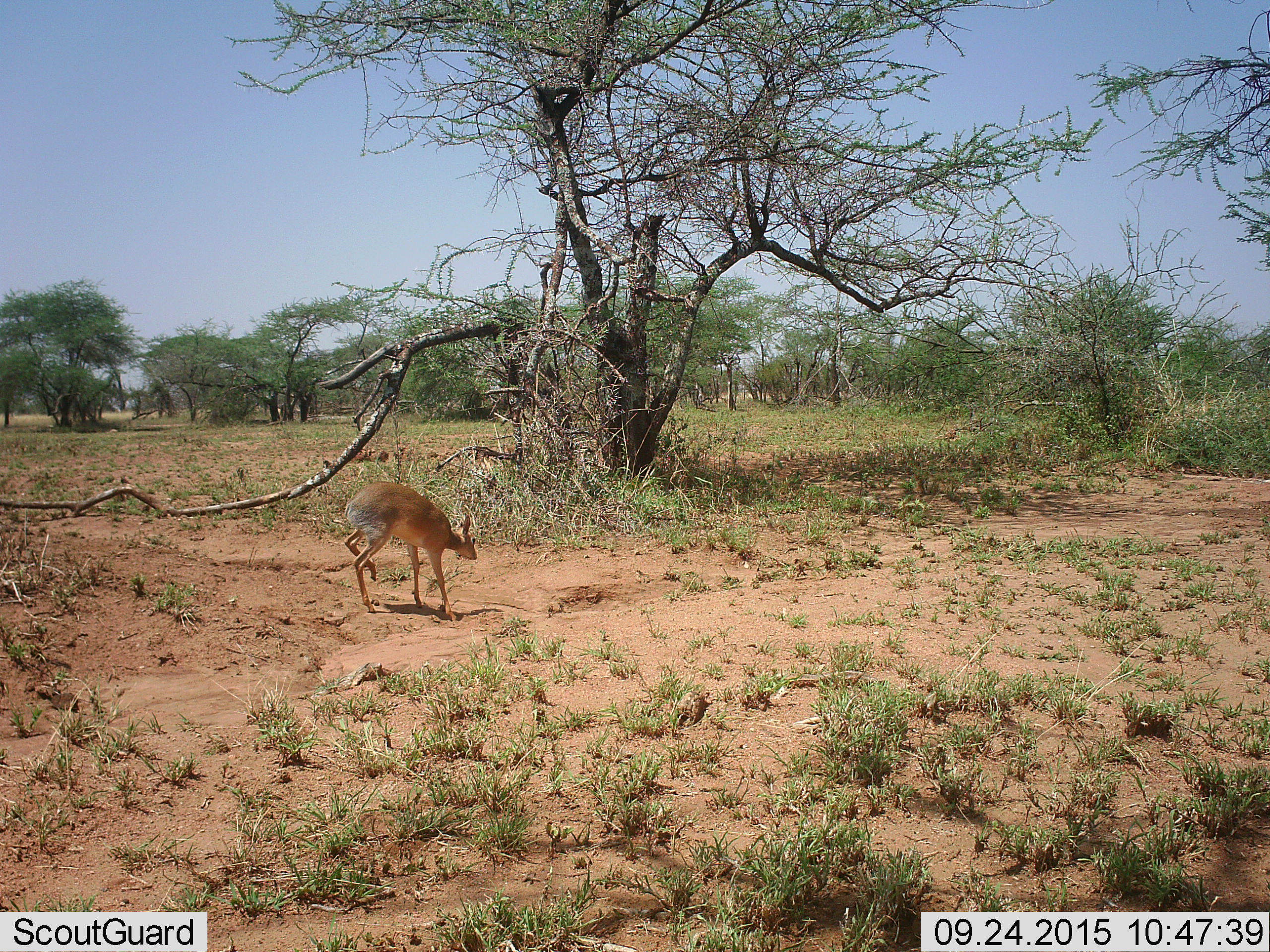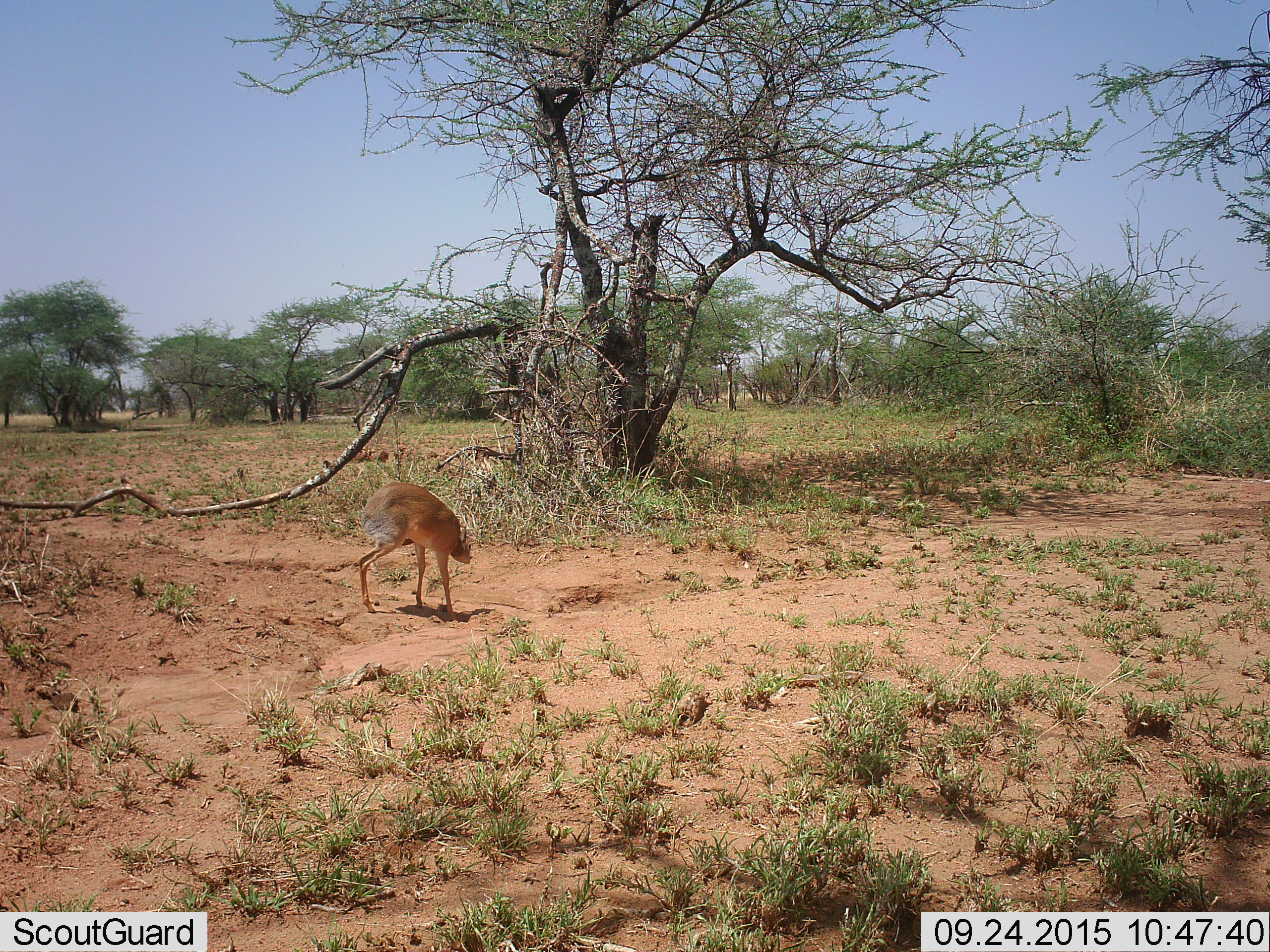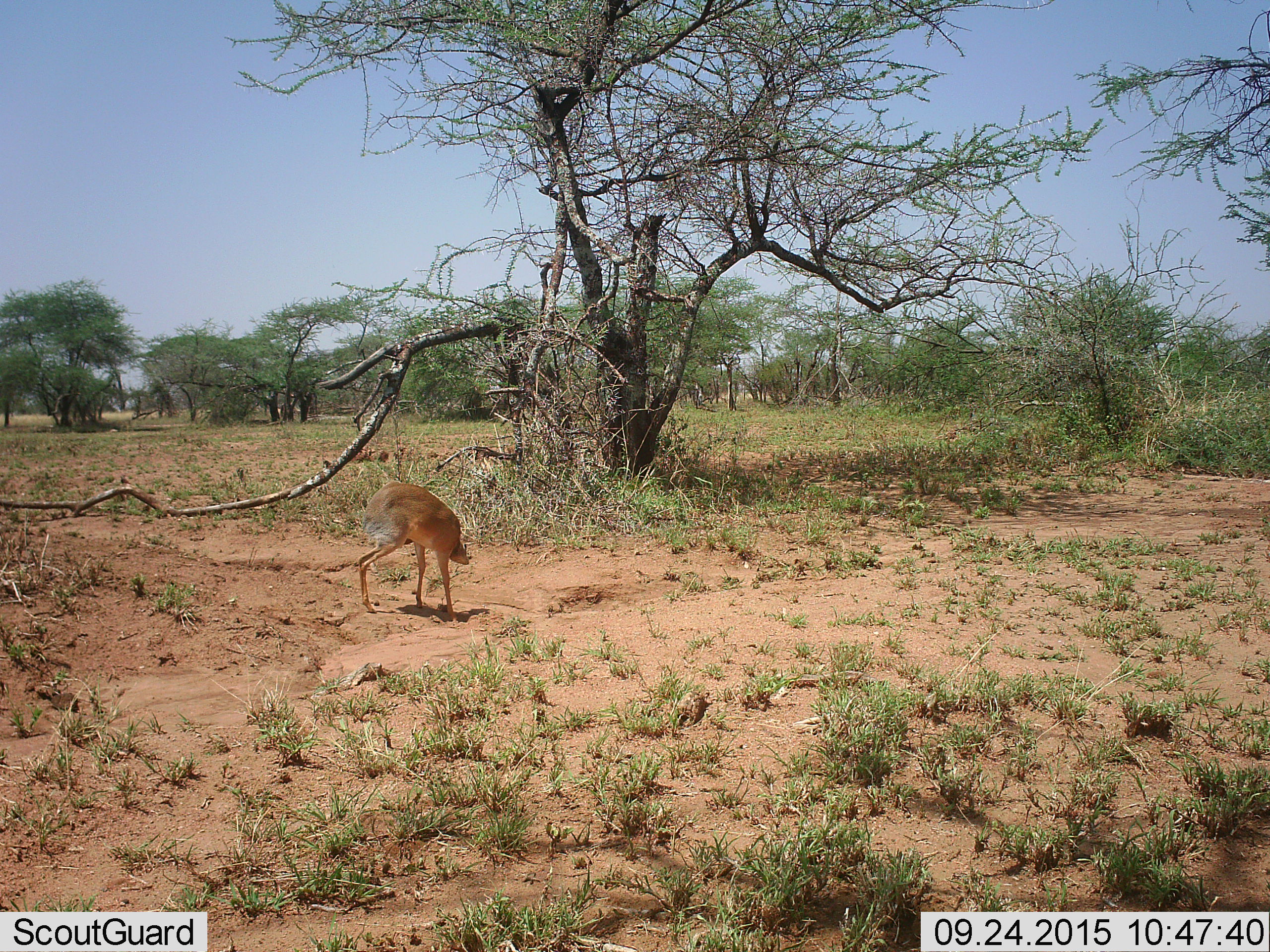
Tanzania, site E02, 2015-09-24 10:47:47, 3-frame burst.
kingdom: Animalia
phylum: Chordata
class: Mammalia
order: Artiodactyla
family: Bovidae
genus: Madoqua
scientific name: Madoqua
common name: dikdik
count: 1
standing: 64%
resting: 0%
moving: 36%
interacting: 7%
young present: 0%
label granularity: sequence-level